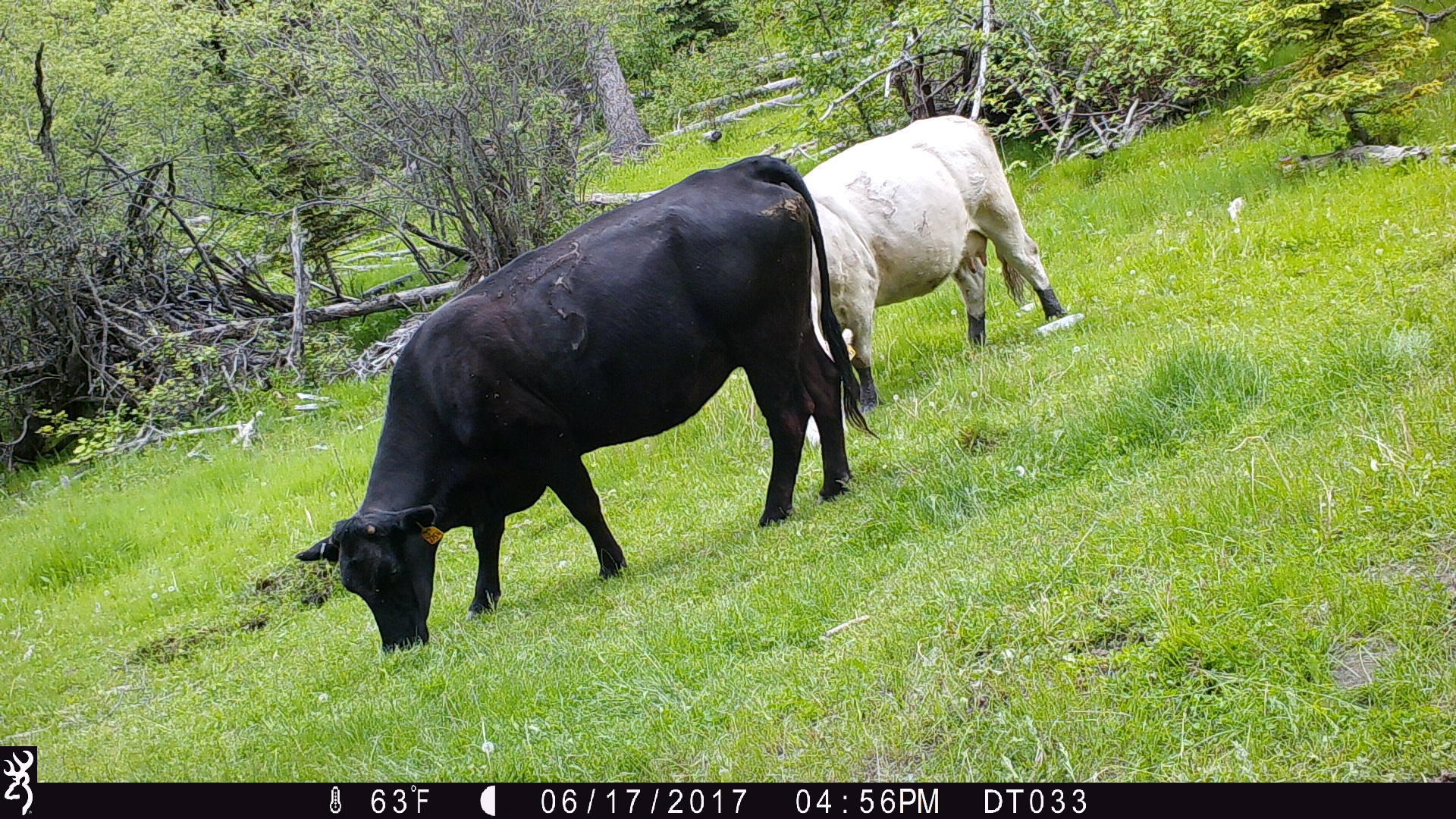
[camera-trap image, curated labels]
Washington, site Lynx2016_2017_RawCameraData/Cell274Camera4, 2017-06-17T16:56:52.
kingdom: Animalia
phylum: Chordata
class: Mammalia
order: Artiodactyla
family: Bovidae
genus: Bos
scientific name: Bos taurus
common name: domestic cattle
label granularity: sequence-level